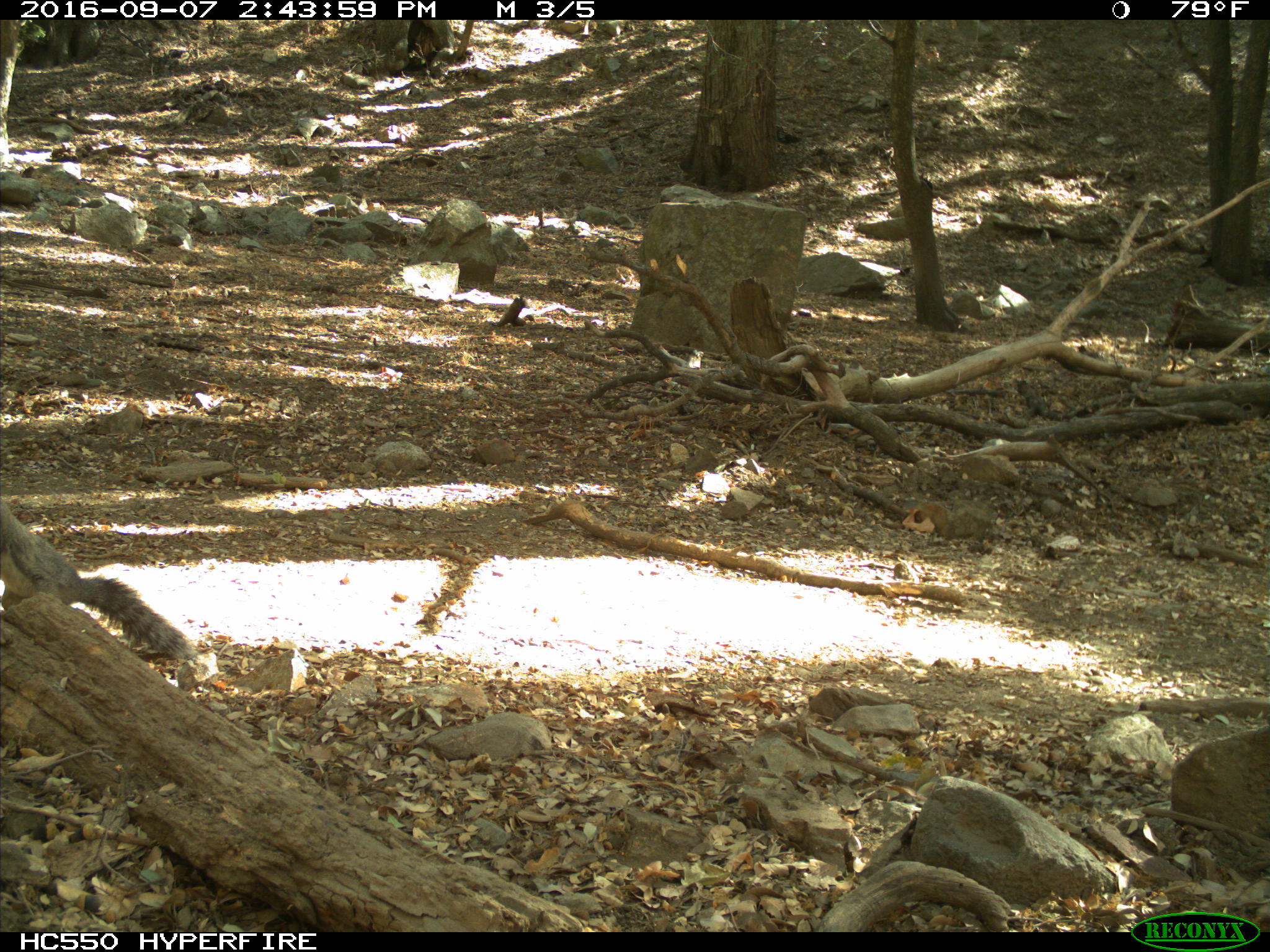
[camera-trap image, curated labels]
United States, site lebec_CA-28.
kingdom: Animalia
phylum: Chordata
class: Mammalia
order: Rodentia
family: Sciuridae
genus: Sciurus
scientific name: Sciurus carolinensis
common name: eastern gray squirrel